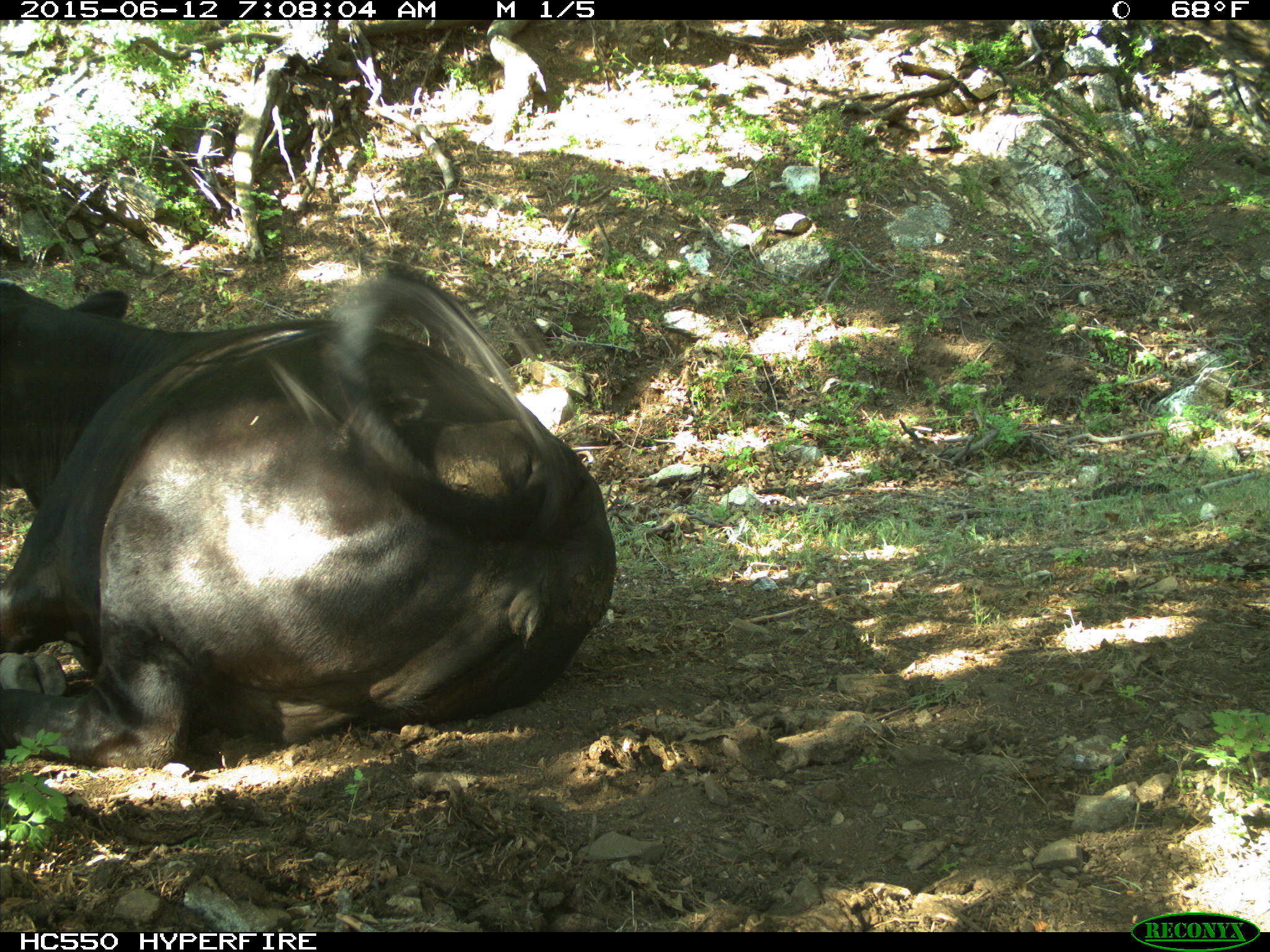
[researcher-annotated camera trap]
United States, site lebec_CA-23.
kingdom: Animalia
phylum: Chordata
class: Mammalia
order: Artiodactyla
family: Bovidae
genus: Bos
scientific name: Bos taurus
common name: domestic cow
Bos taurus (domestic cow).